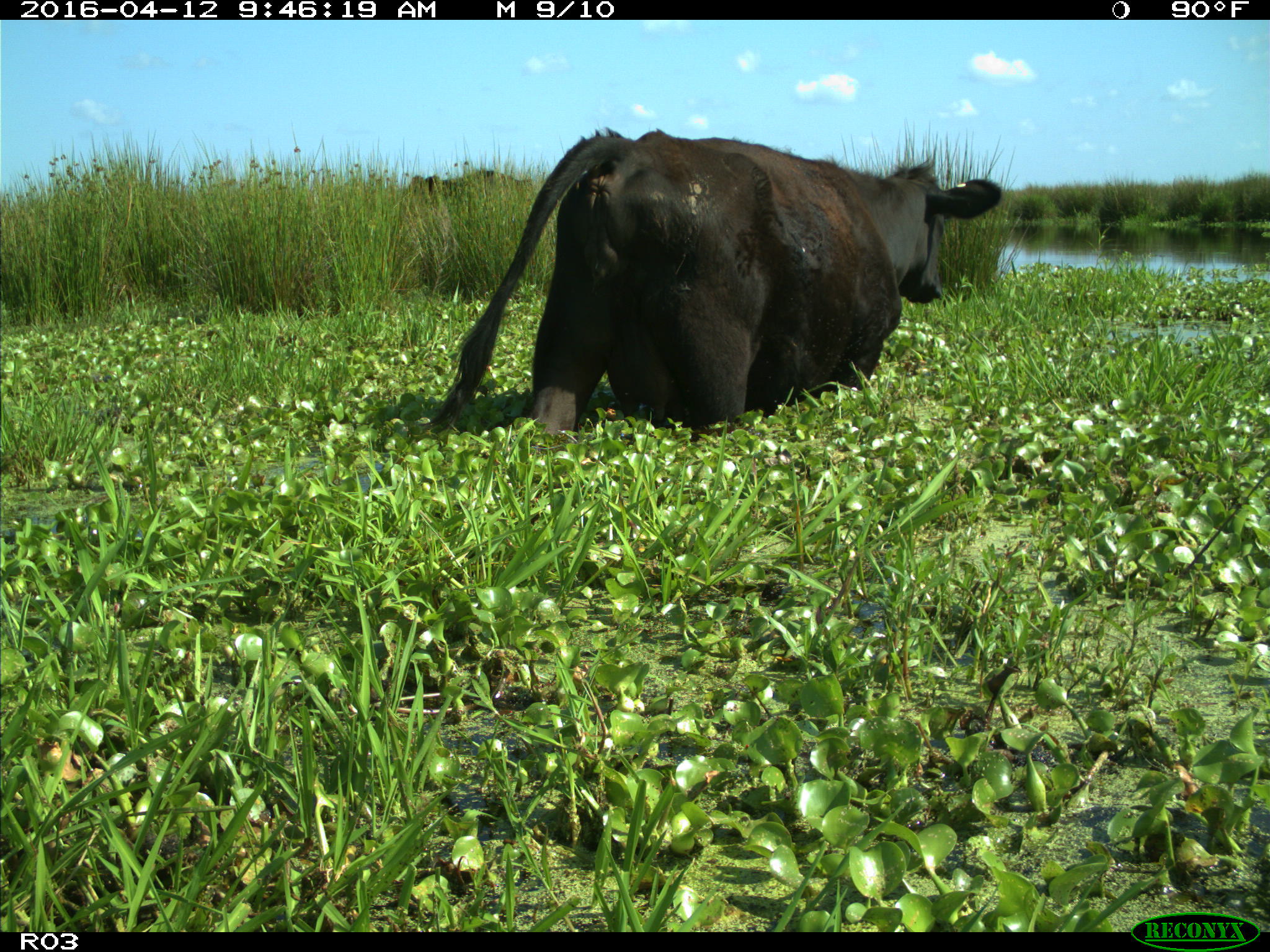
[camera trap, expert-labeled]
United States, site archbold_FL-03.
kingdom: Animalia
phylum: Chordata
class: Mammalia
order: Artiodactyla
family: Bovidae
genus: Bos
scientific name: Bos taurus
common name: domestic cow